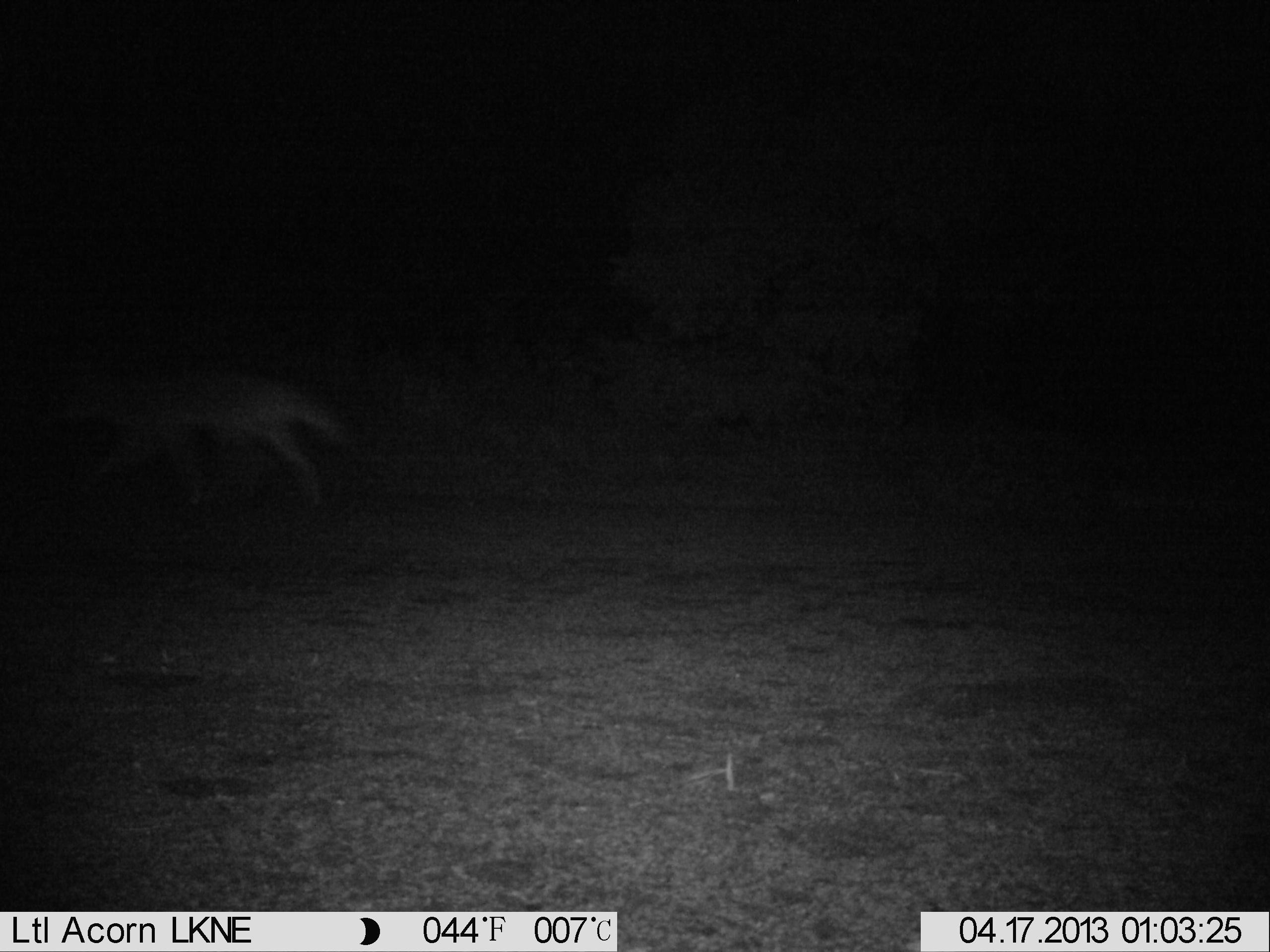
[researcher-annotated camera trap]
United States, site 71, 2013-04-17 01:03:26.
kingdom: Animalia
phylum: Chordata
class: Mammalia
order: Carnivora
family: Canidae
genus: Canis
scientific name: Canis latrans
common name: coyote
Coyote (Canis latrans).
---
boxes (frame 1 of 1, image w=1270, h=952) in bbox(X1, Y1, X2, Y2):
coyote: bbox(63, 363, 352, 516)